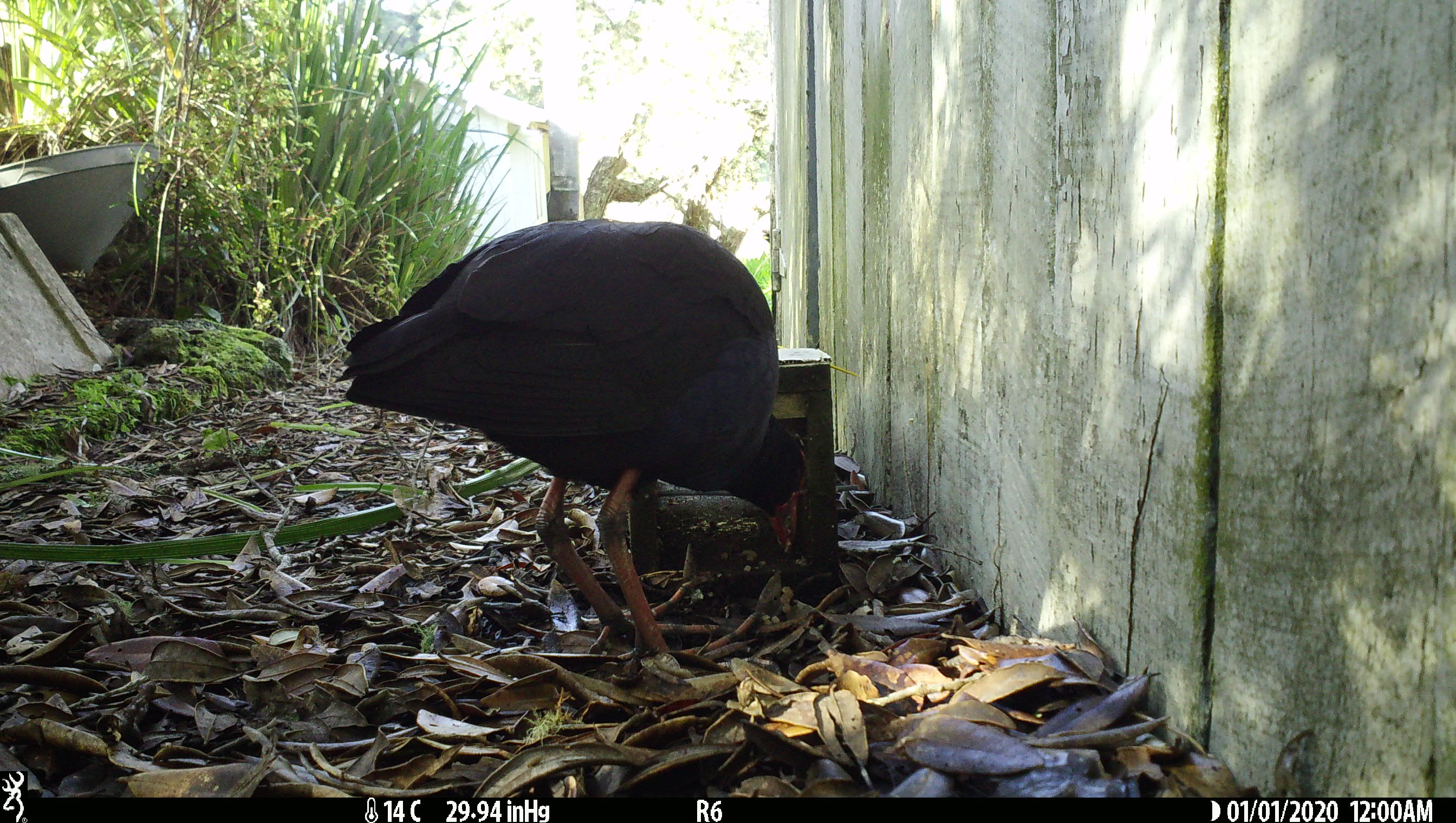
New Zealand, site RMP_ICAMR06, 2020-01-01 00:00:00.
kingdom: Animalia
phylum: Chordata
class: Aves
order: Gruiformes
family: Rallidae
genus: Porphyrio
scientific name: Porphyrio melanotus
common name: australasian swamphen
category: pukeko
Pukeko (australasian swamphen) (Porphyrio melanotus).